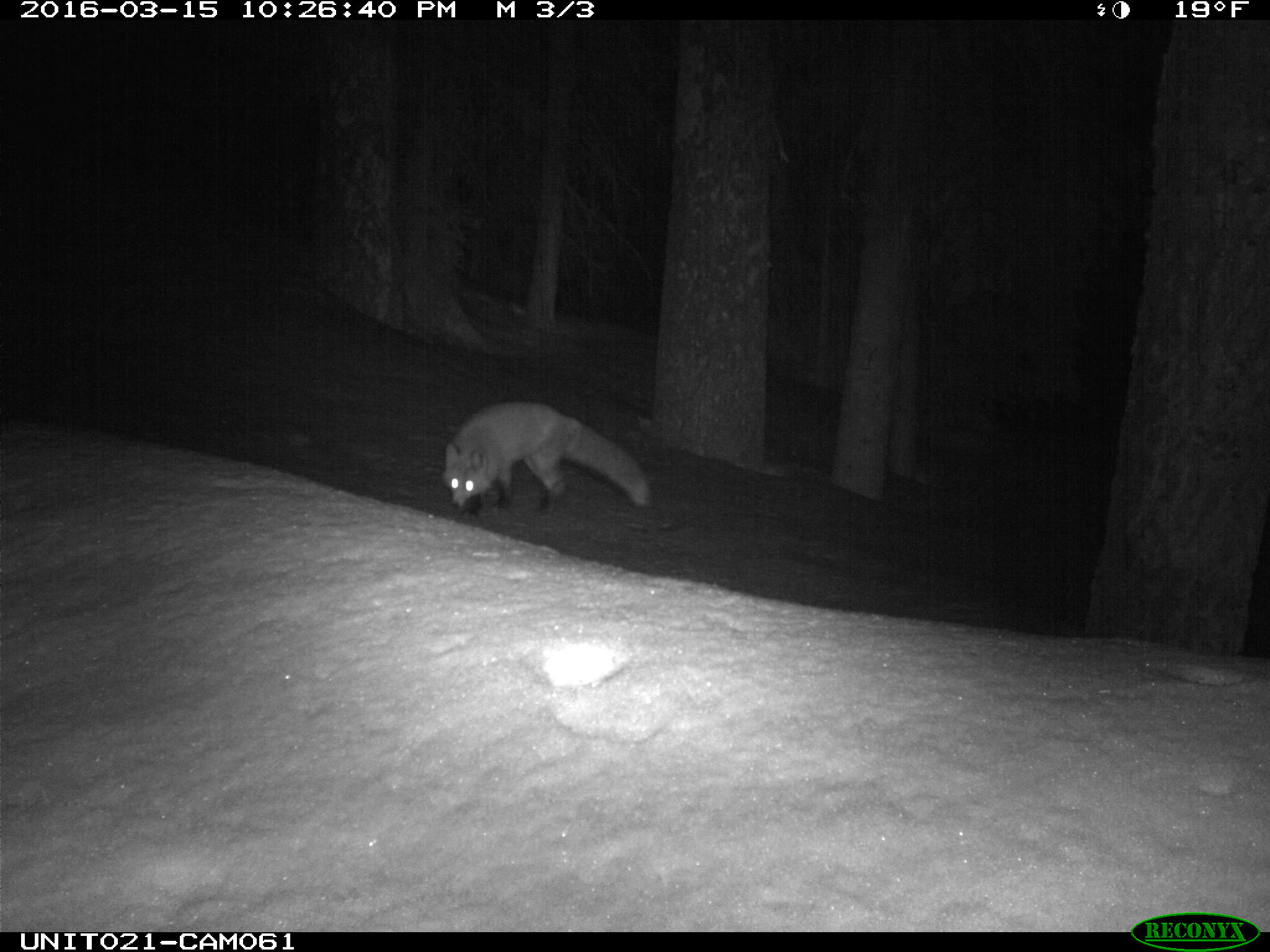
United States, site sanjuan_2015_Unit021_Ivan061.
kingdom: Animalia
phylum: Chordata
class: Mammalia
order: Carnivora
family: Canidae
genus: Vulpes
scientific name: Vulpes vulpes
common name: red fox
Vulpes vulpes (red fox).